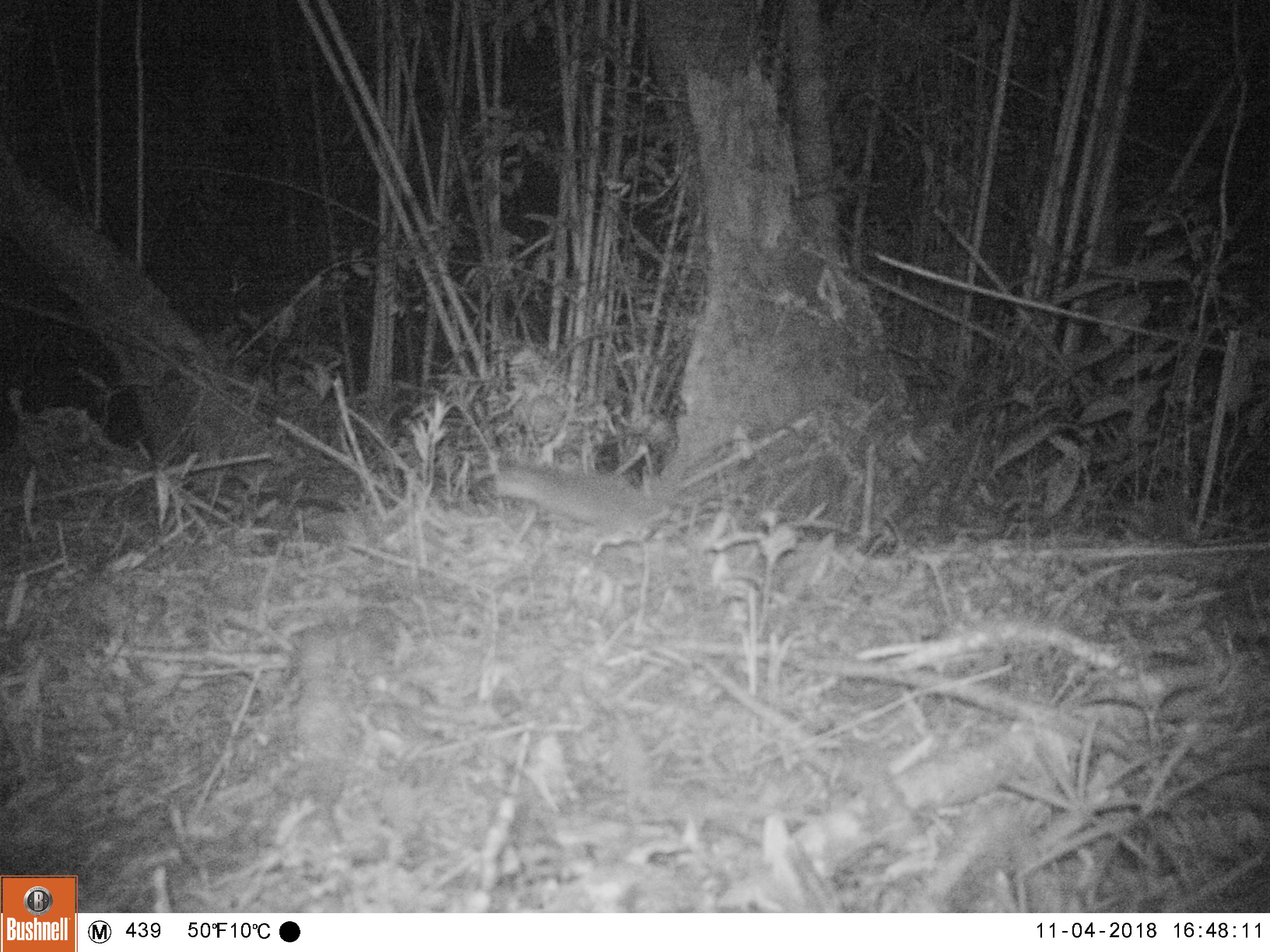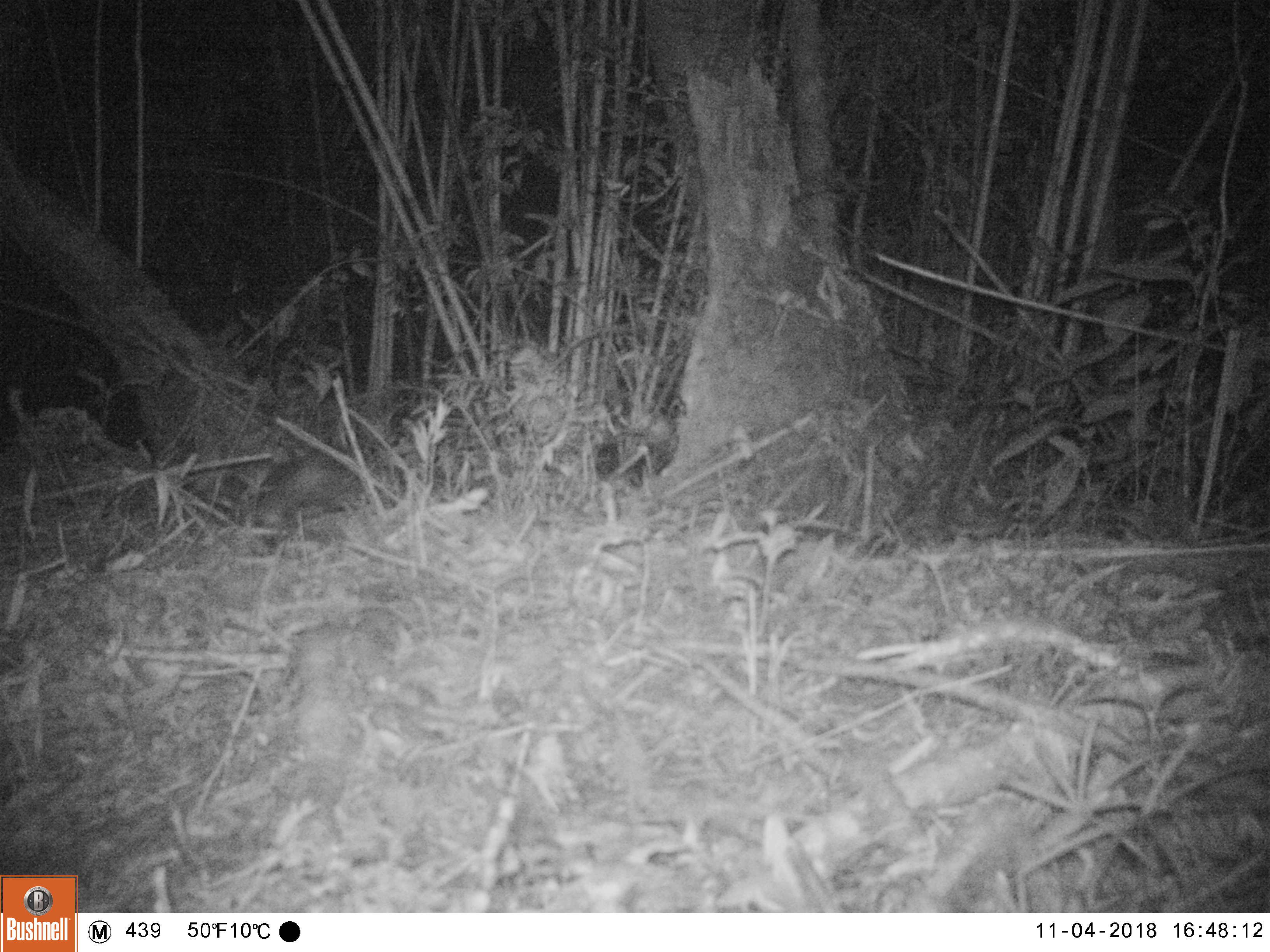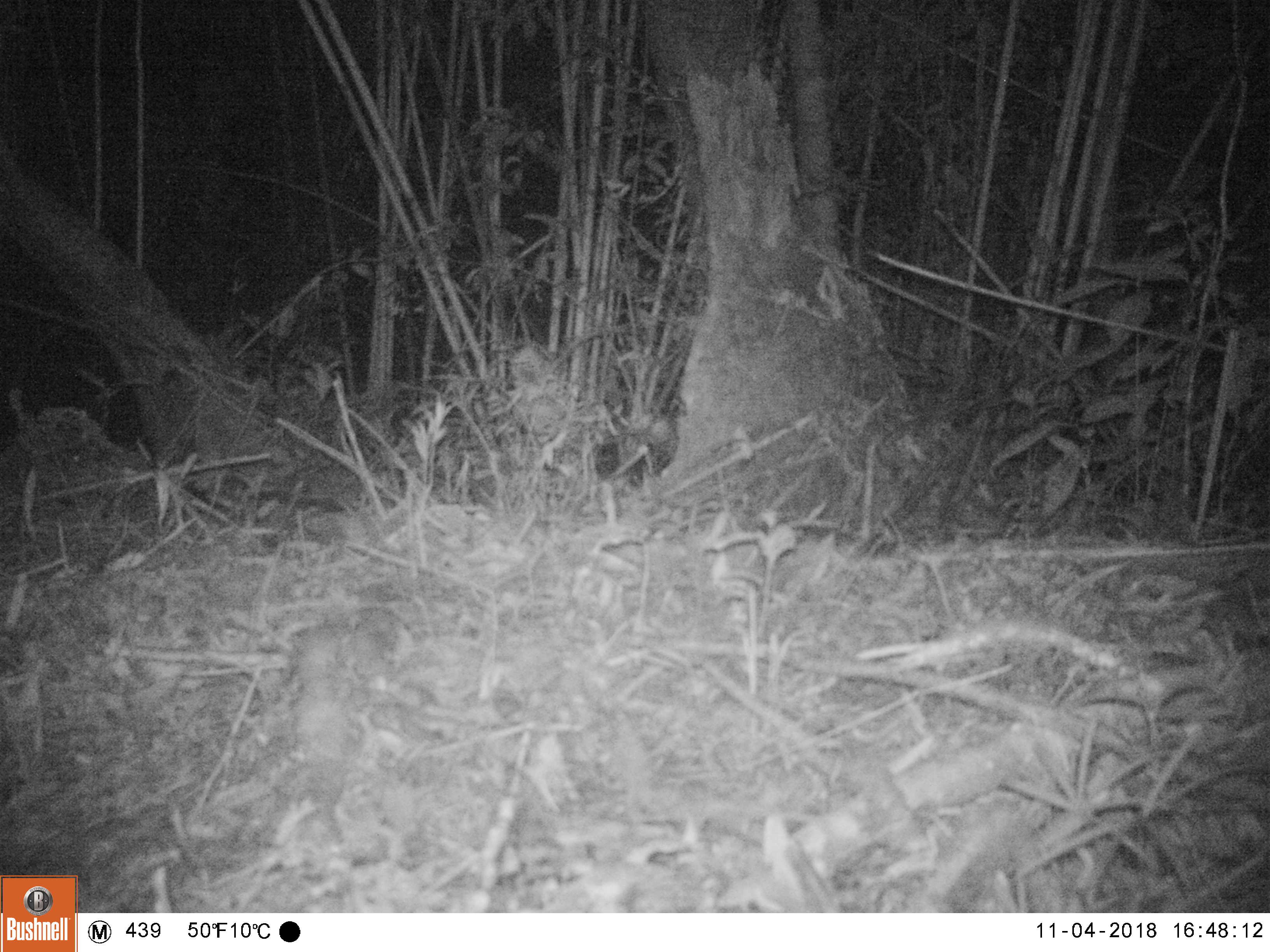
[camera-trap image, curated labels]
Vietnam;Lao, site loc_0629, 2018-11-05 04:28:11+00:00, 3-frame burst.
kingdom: Animalia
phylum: Chordata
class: Mammalia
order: Carnivora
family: Mustelidae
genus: Melogale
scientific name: Melogale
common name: ferret badger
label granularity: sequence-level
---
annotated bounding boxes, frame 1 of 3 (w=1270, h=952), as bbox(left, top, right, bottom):
ferret badger: bbox(469, 461, 660, 542)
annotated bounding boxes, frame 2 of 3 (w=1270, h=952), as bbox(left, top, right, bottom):
ferret badger: bbox(253, 449, 368, 556)